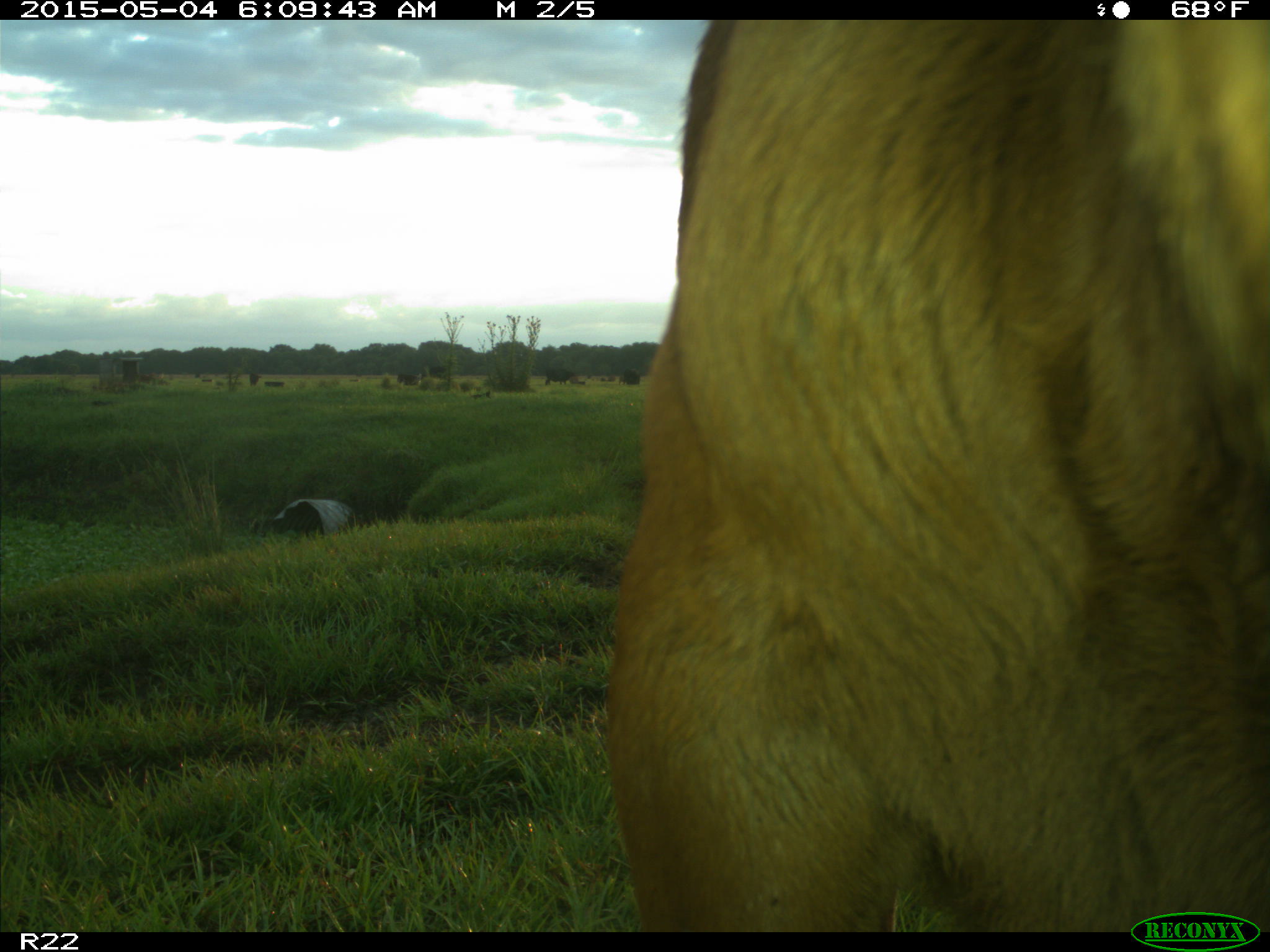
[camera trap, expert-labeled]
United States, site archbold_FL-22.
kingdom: Animalia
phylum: Chordata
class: Mammalia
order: Artiodactyla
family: Bovidae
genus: Bos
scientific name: Bos taurus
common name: domestic cow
Bos taurus (domestic cow).